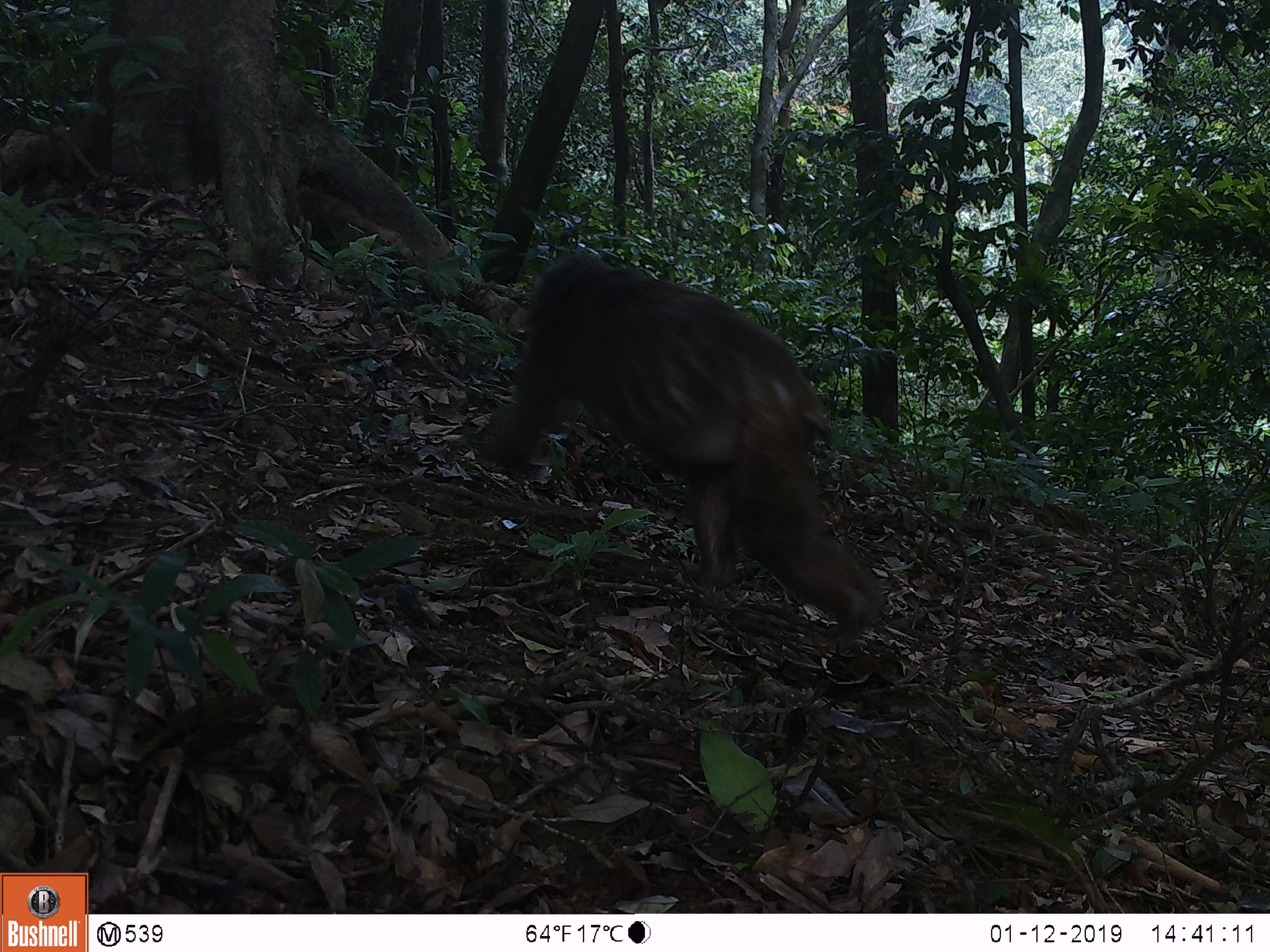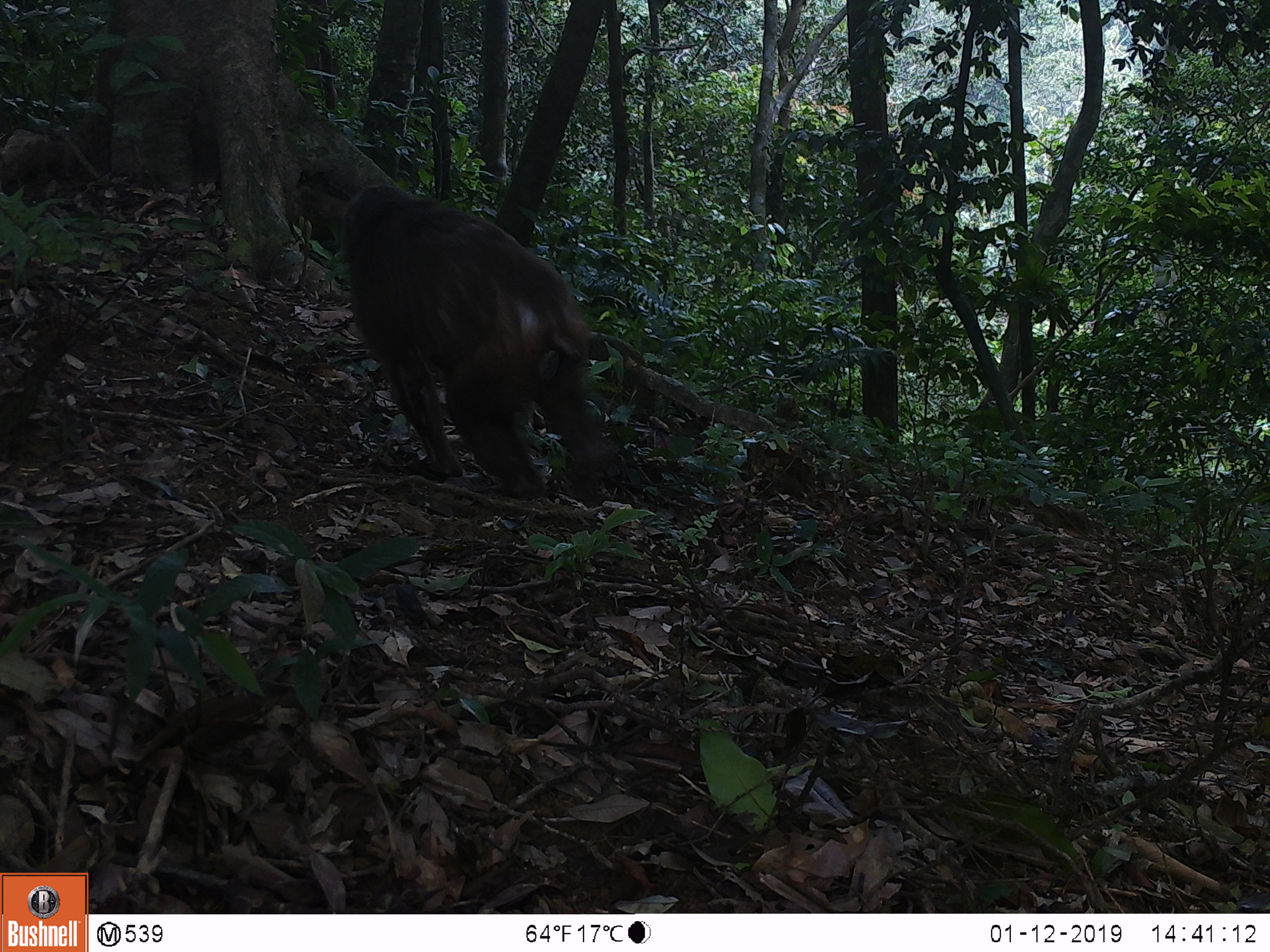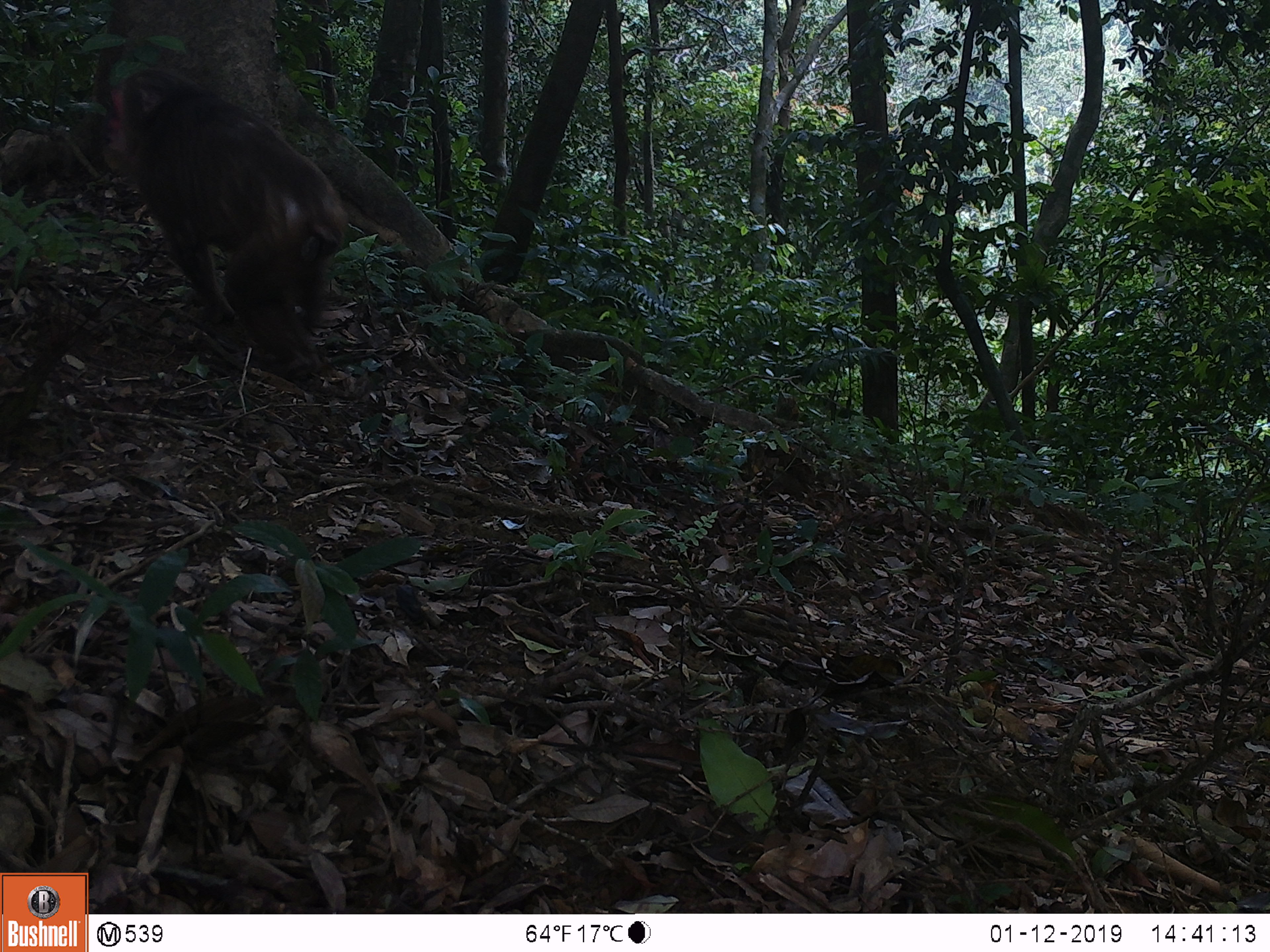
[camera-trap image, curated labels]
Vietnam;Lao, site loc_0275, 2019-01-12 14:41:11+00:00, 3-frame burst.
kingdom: Animalia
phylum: Chordata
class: Mammalia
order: Primates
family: Cercopithecidae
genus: Macaca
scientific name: Macaca arctoides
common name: stump-tailed macaque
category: stump tailed macaque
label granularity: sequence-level